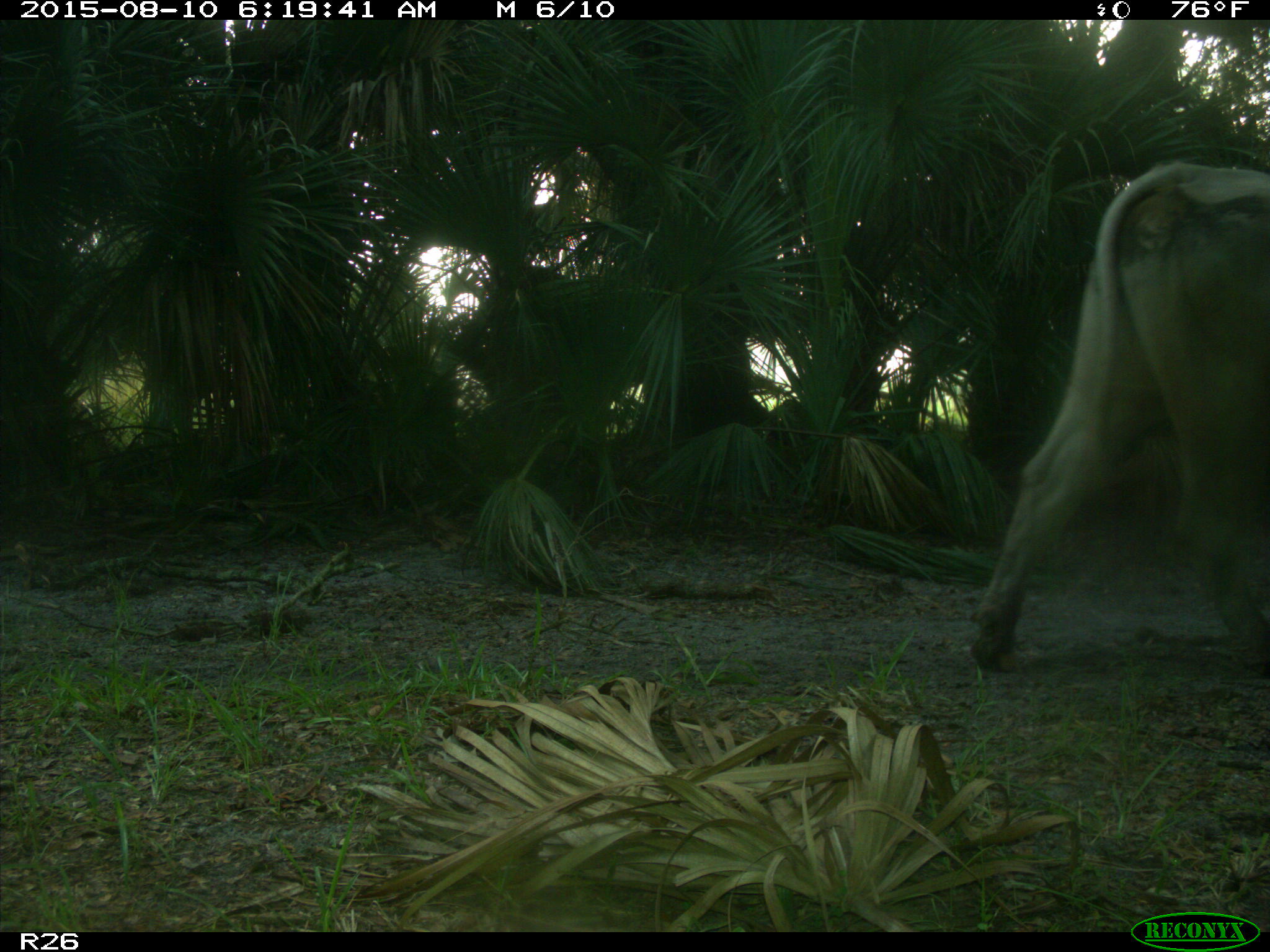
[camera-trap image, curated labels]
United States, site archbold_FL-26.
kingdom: Animalia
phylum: Chordata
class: Mammalia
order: Artiodactyla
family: Bovidae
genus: Bos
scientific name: Bos taurus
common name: domestic cow